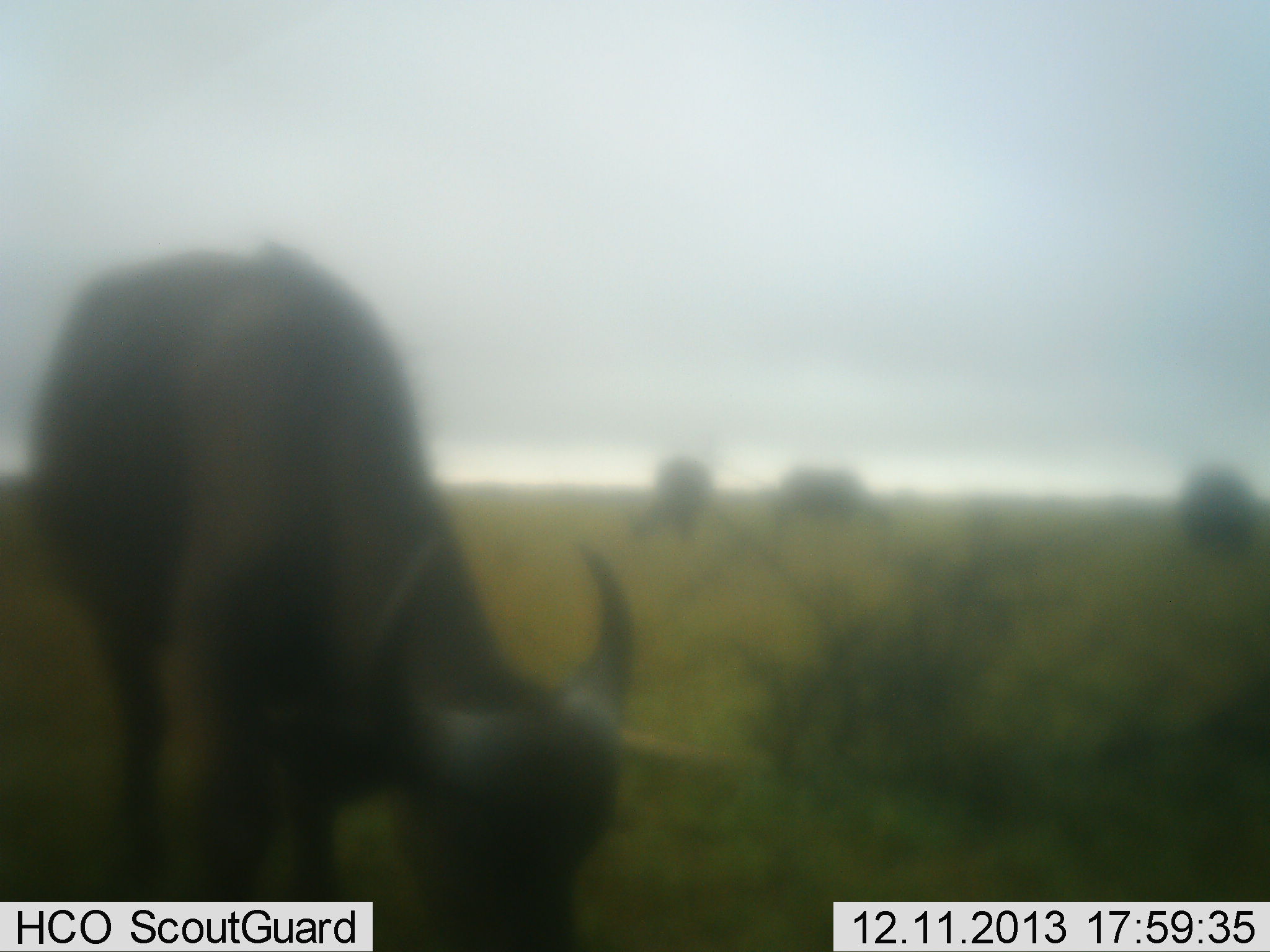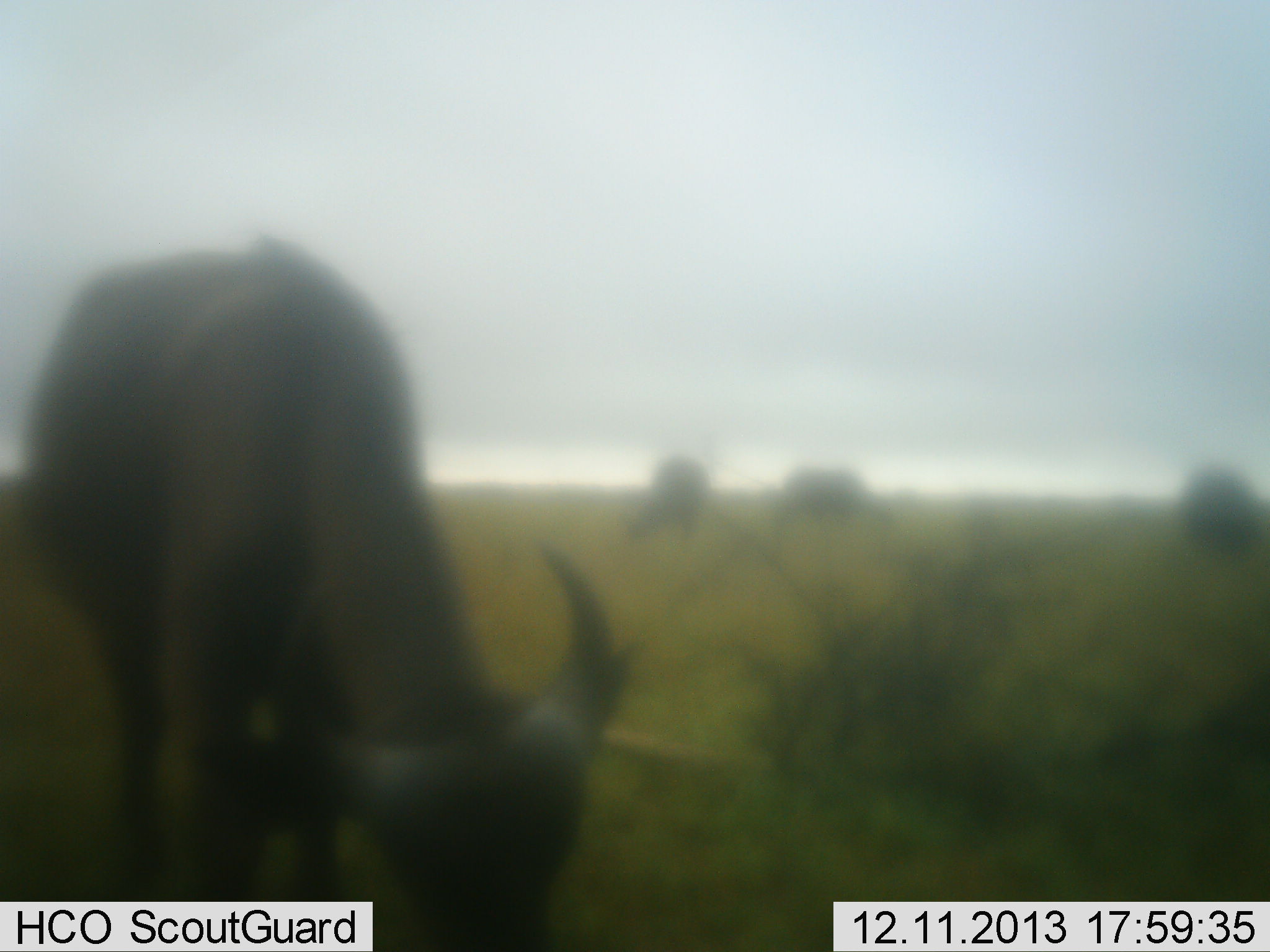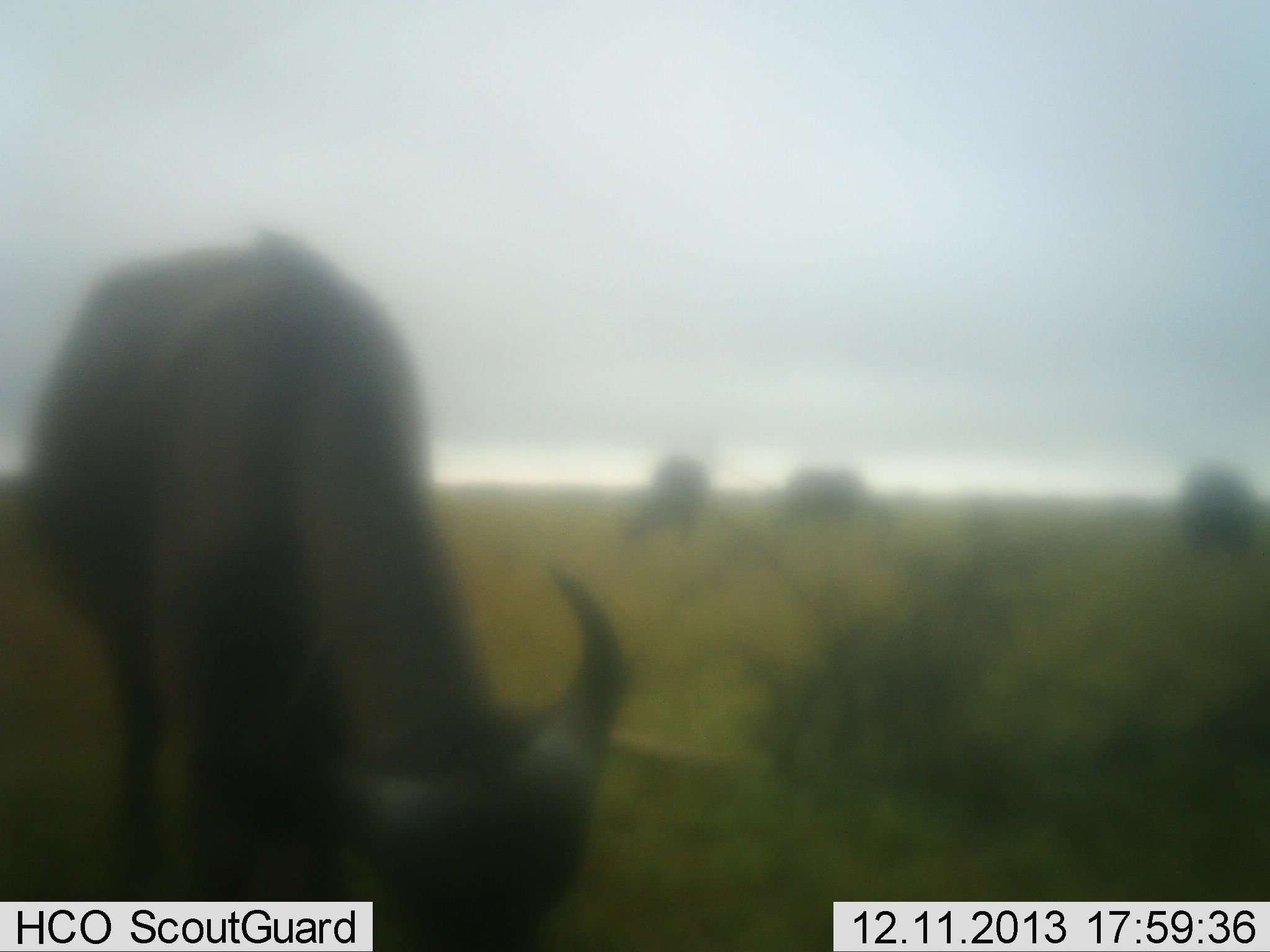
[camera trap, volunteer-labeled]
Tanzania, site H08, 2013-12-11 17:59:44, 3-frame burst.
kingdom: Animalia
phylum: Chordata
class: Mammalia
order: Artiodactyla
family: Bovidae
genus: Connochaetes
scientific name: Connochaetes taurinus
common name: blue wildebeest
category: wildebeest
Wildebeest (blue wildebeest) (Connochaetes taurinus), count 4. Behavior (volunteer vote fractions): standing 10%, resting 0%, moving 10%, interacting 0%. Young present (vote fraction): 0%. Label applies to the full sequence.